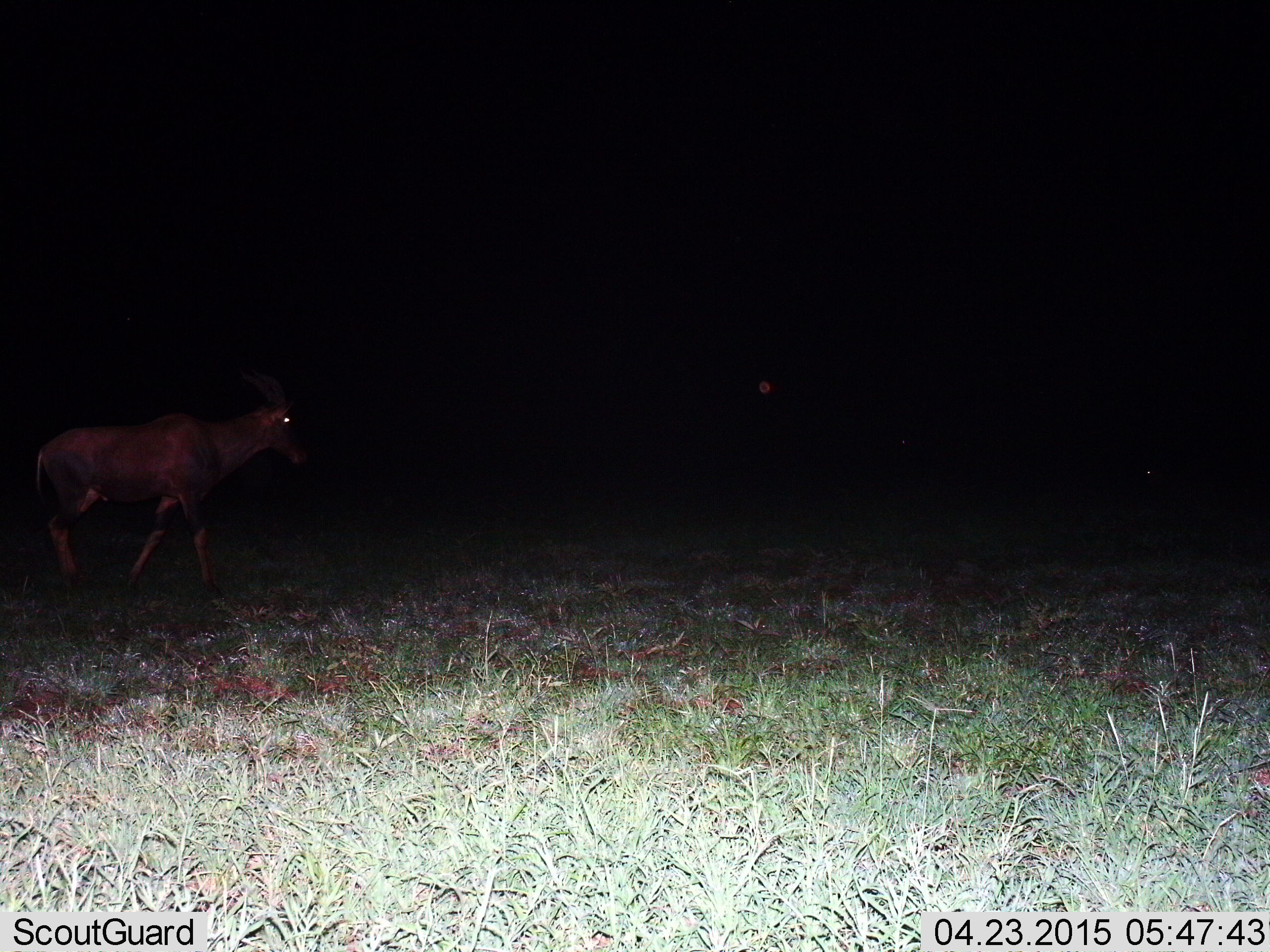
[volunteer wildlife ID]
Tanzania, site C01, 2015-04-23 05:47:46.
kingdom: Animalia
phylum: Chordata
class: Mammalia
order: Artiodactyla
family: Bovidae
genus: Damaliscus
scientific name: Damaliscus lunatus jimela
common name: topi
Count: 1.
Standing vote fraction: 0%.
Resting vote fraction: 0%.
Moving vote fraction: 100%.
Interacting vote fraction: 0%.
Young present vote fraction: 0%.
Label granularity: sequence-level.